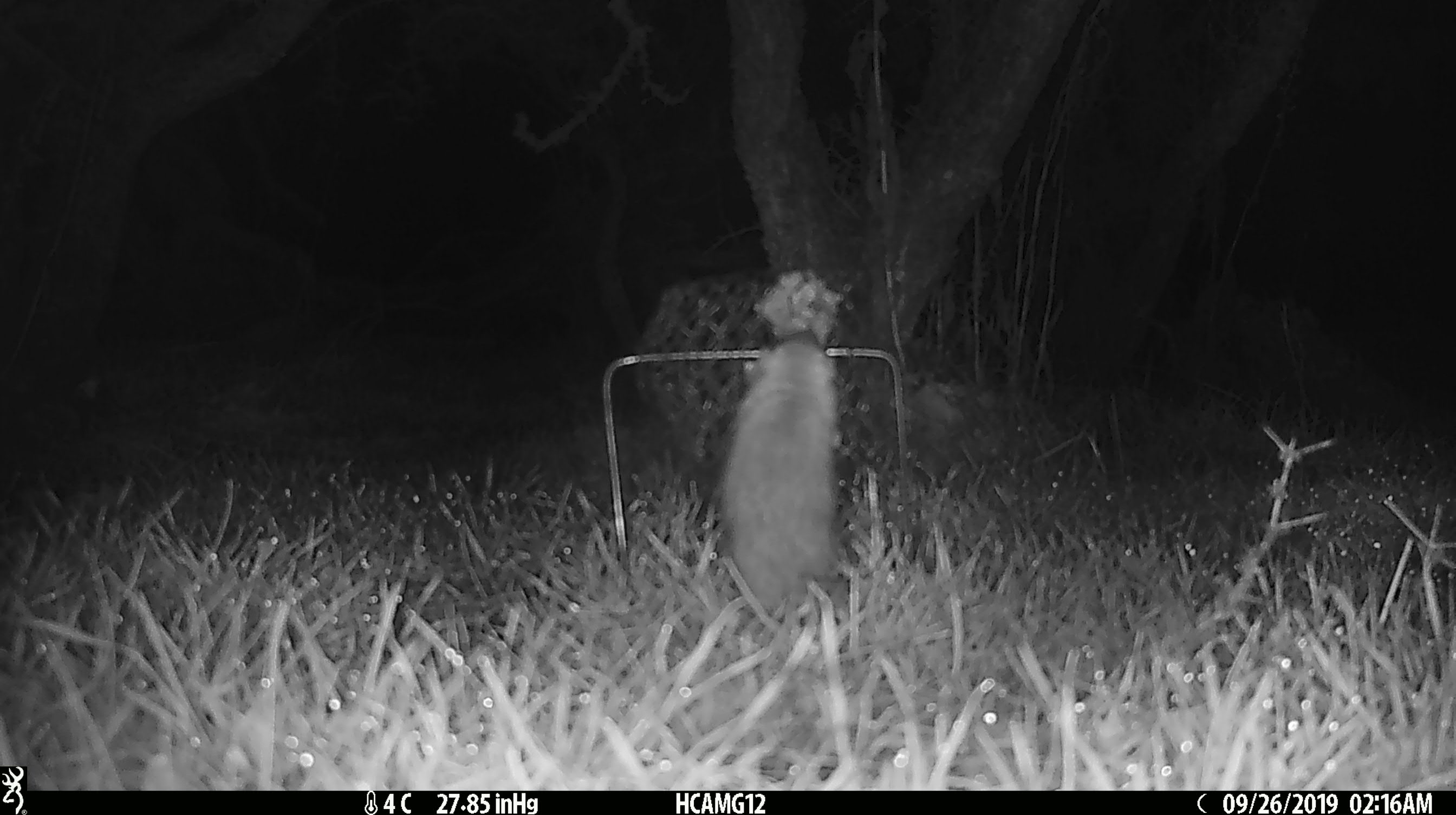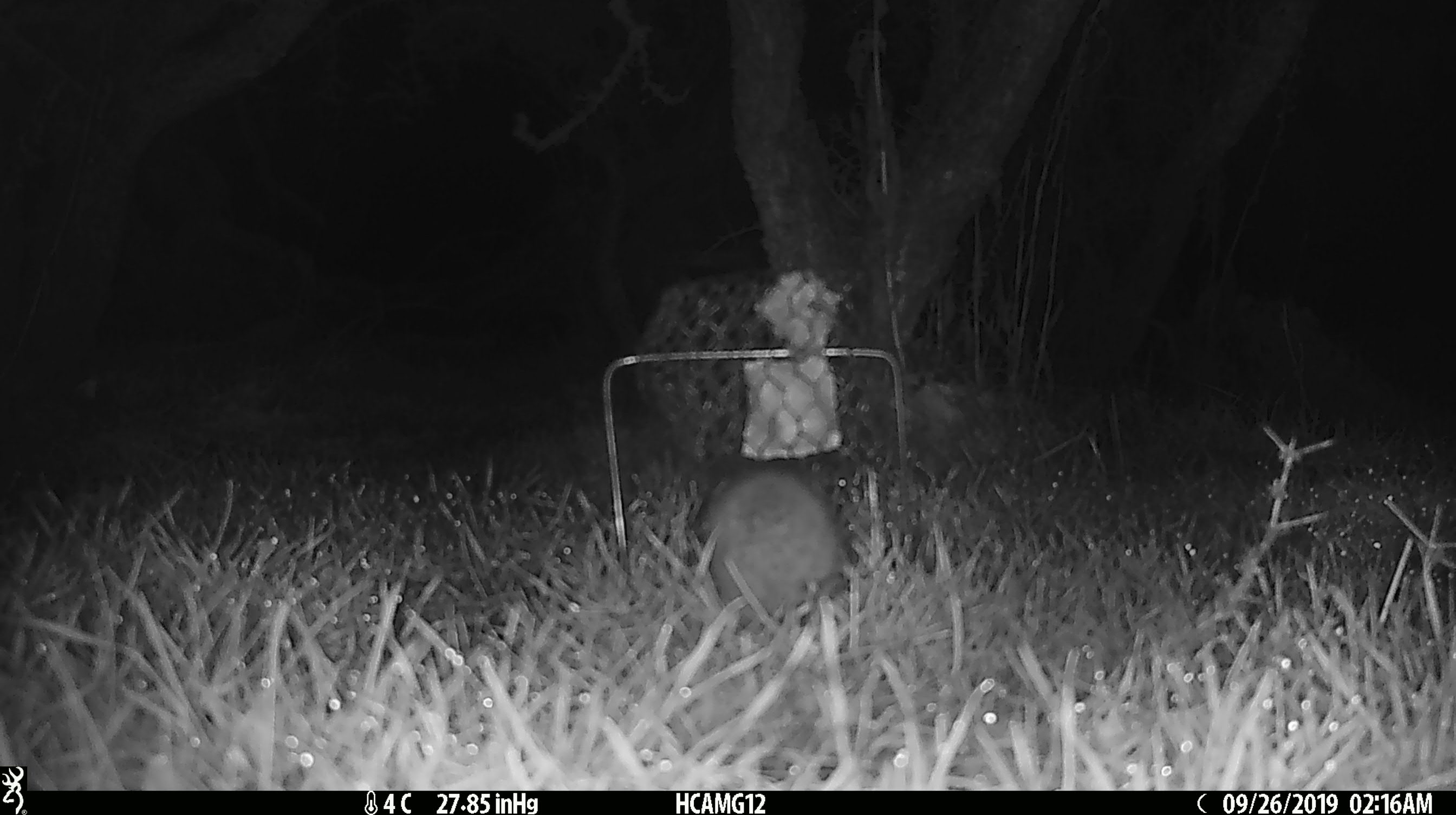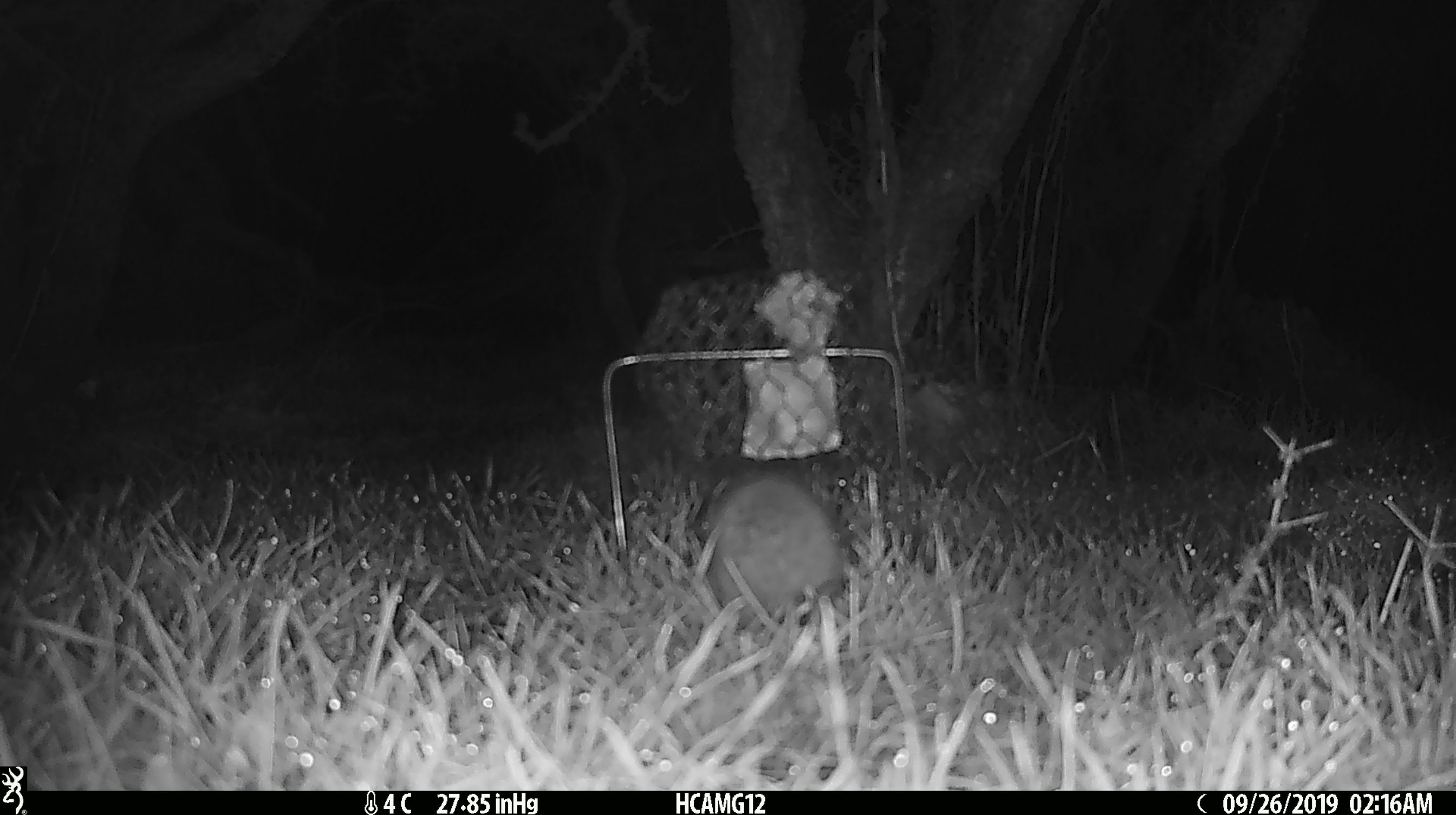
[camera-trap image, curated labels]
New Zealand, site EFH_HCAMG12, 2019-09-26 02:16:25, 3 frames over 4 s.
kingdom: Animalia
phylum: Chordata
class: Mammalia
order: Rodentia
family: Muridae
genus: Mus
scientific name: Mus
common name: mouse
Mouse (Mus).